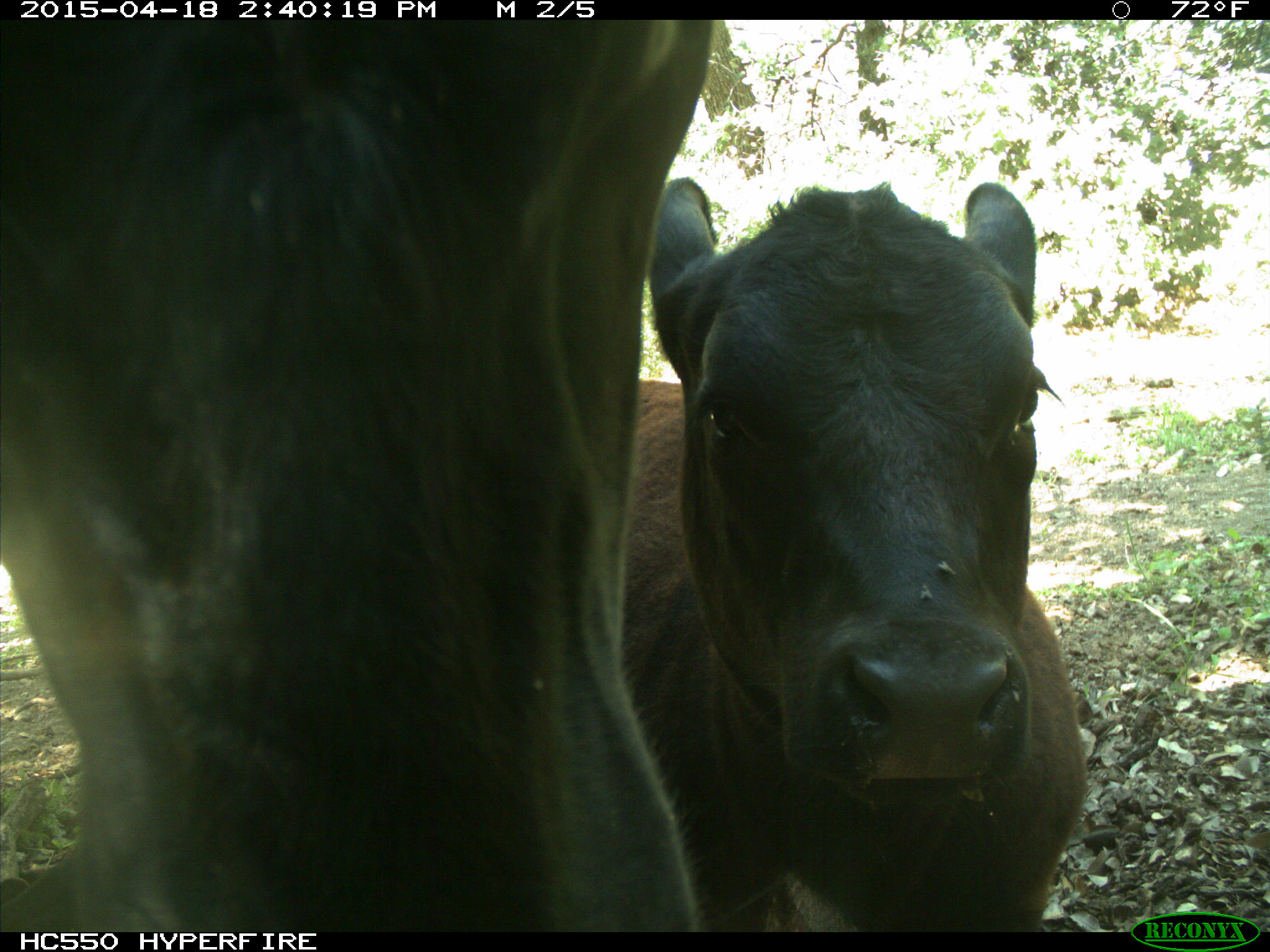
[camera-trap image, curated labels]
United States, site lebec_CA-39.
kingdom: Animalia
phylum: Chordata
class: Mammalia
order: Artiodactyla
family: Bovidae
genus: Bos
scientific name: Bos taurus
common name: domestic cow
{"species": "Bos taurus (domestic cow)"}